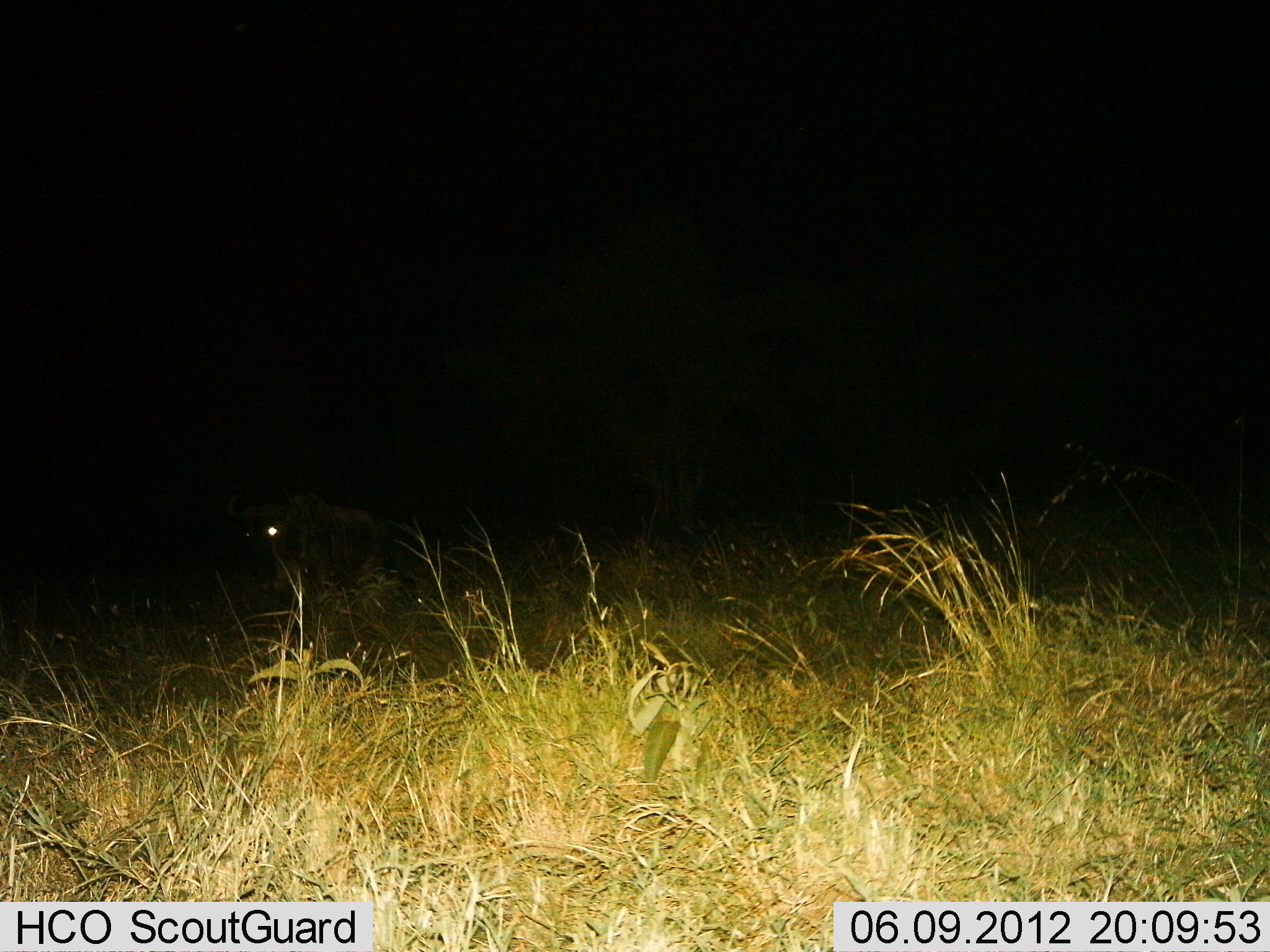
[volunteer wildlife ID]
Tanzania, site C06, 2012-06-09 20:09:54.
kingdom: Animalia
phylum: Chordata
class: Mammalia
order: Artiodactyla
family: Bovidae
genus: Connochaetes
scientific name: Connochaetes taurinus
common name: blue wildebeest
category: wildebeest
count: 1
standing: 62%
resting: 0%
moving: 38%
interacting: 0%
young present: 0%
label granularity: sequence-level